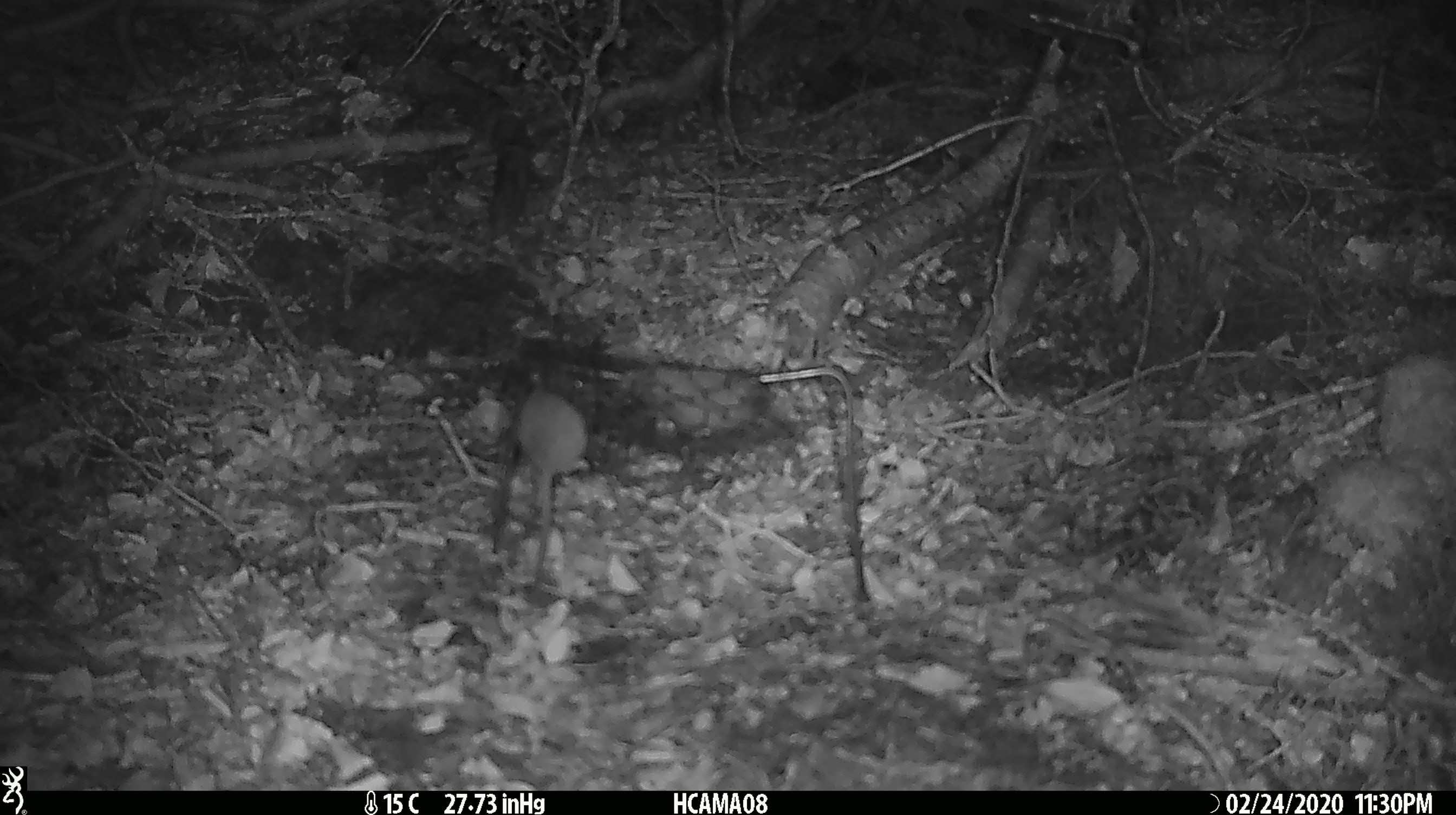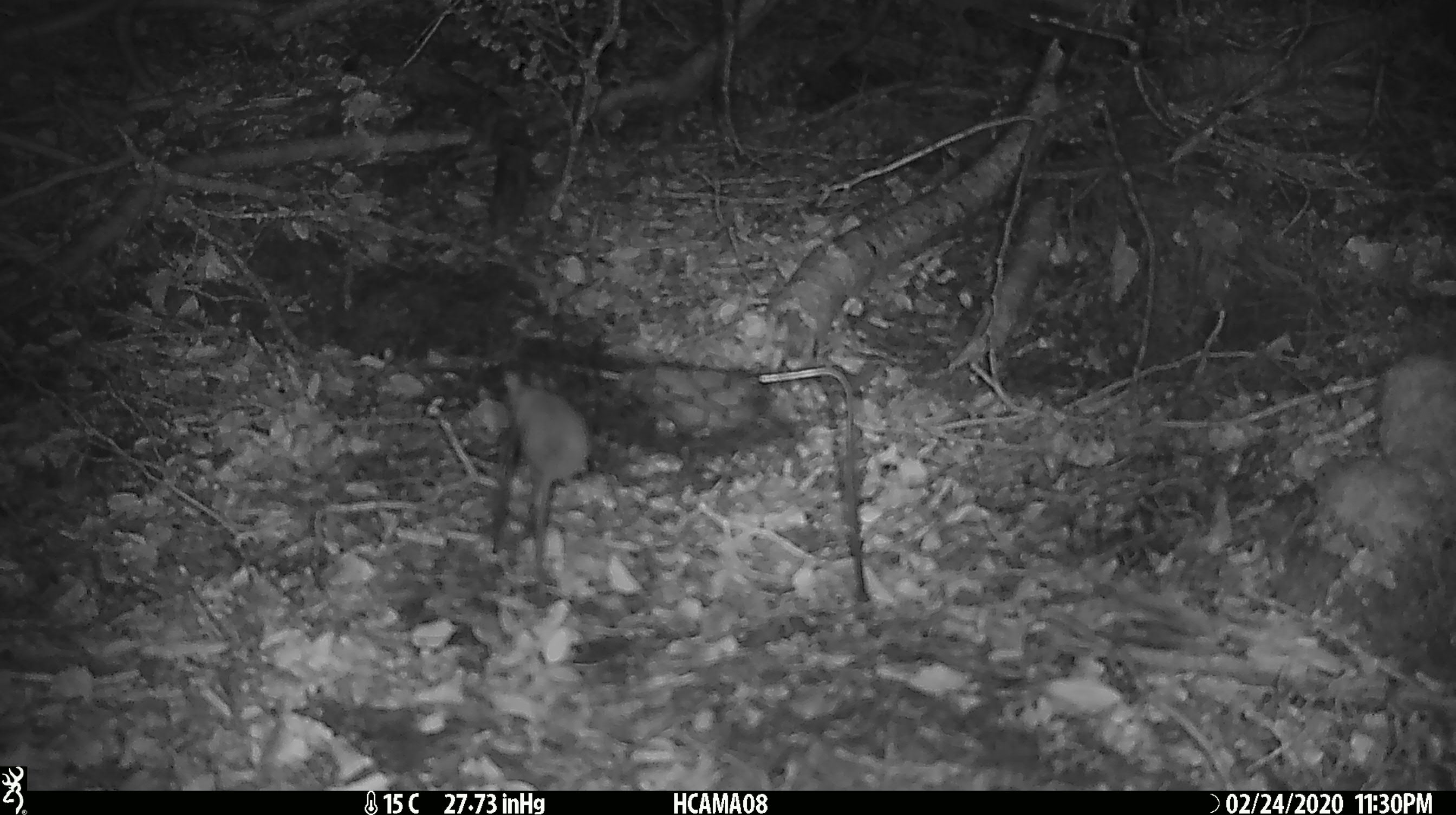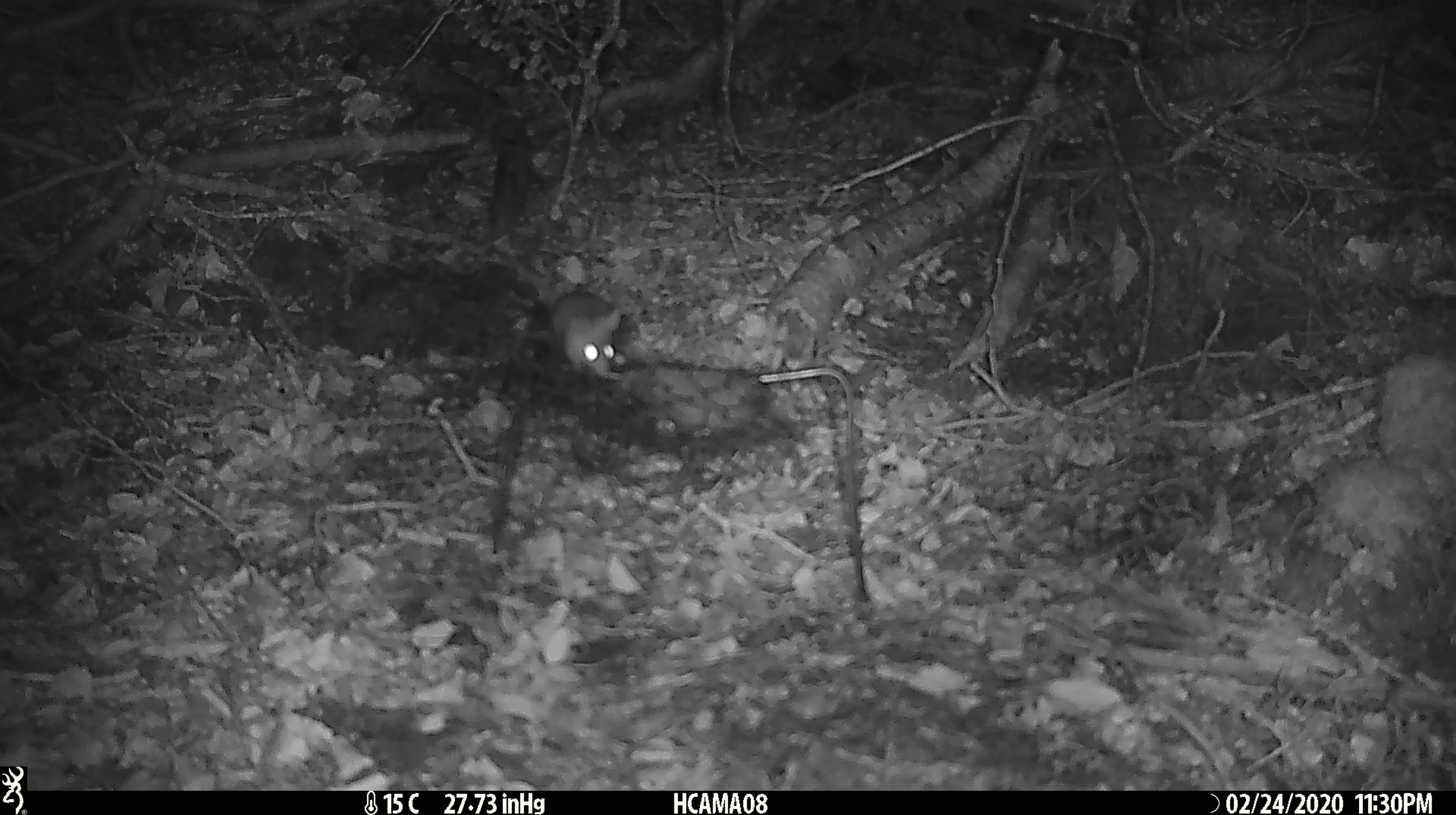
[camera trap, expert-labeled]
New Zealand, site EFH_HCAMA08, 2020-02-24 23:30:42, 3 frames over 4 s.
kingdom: Animalia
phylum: Chordata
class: Mammalia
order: Rodentia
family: Muridae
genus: Mus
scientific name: Mus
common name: mouse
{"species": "mouse (Mus)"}